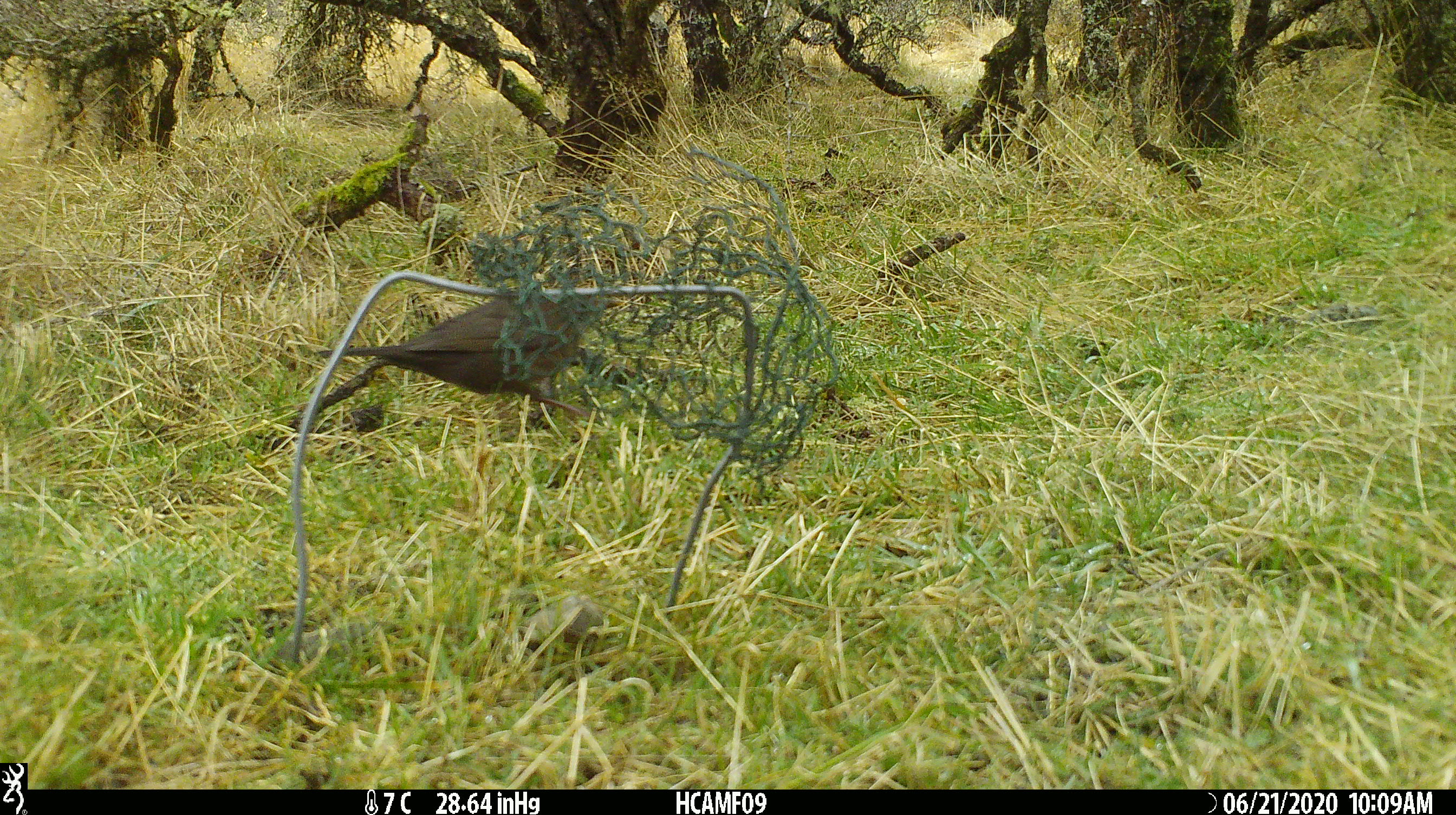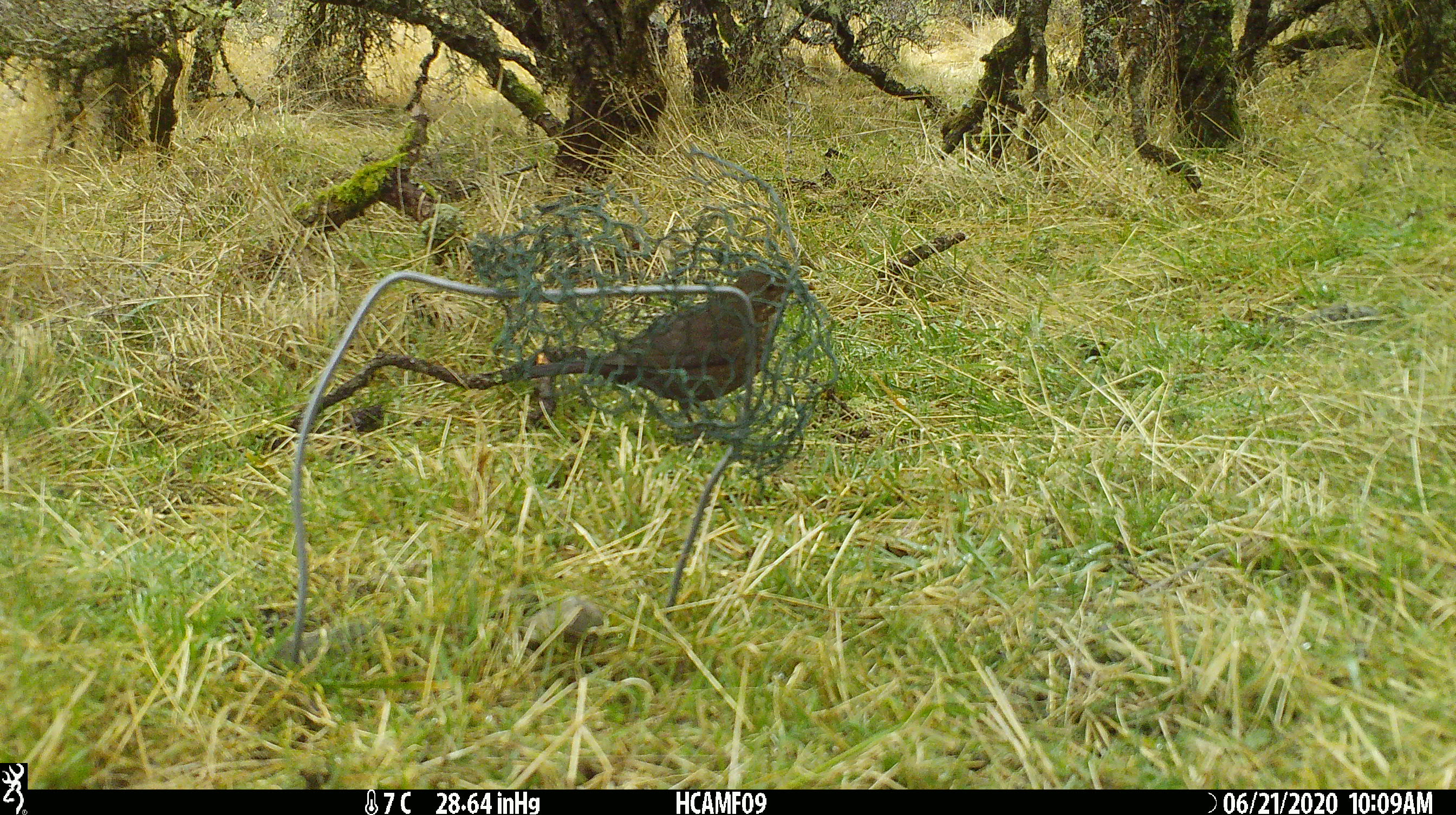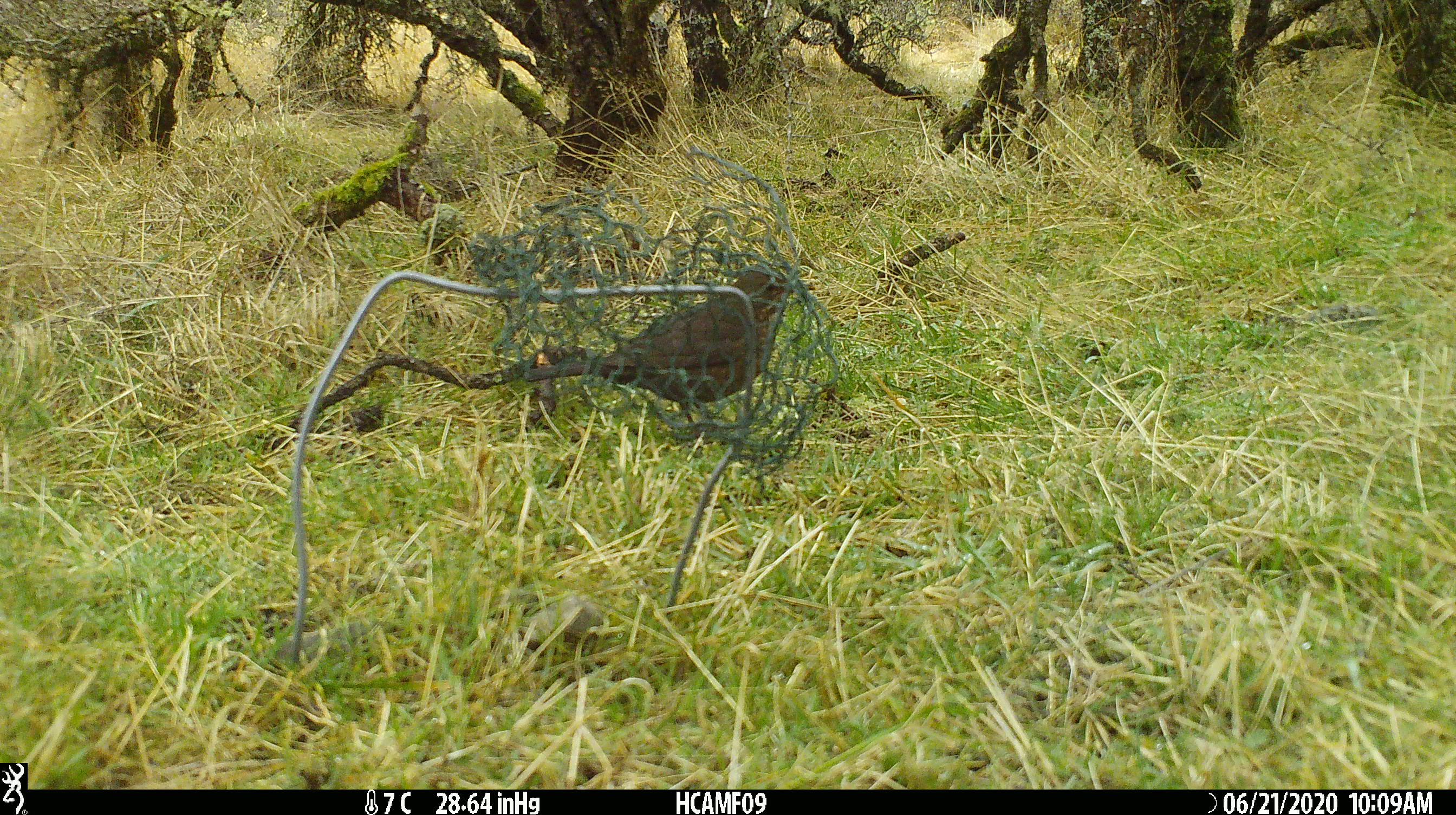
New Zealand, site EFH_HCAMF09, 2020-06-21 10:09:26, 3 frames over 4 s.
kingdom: Animalia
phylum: Chordata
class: Aves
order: Passeriformes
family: Turdidae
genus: Turdus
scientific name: Turdus philomelos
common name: song thrush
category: thrush